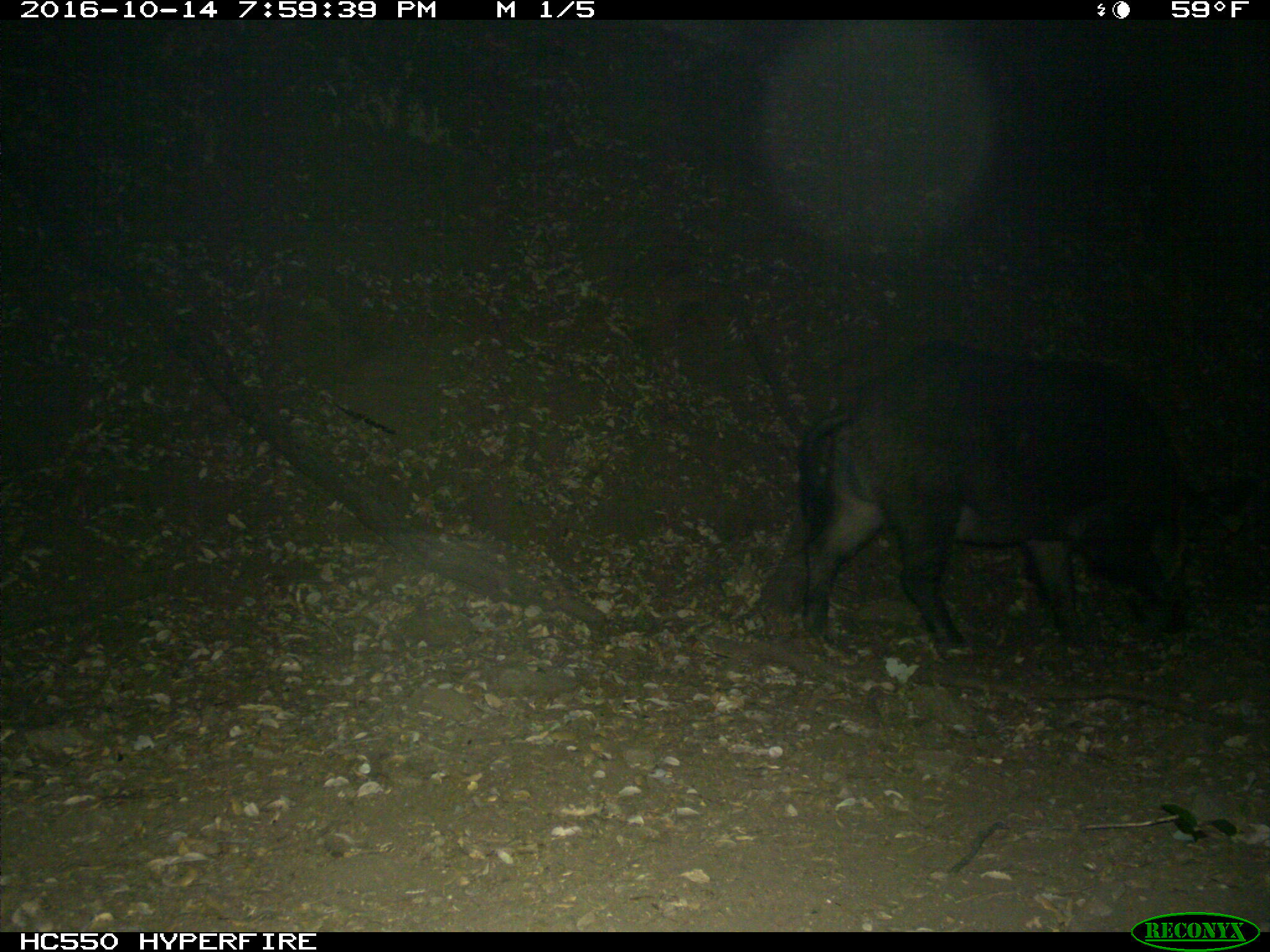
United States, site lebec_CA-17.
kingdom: Animalia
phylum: Chordata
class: Mammalia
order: Artiodactyla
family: Suidae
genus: Sus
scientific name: Sus scrofa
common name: wild boar